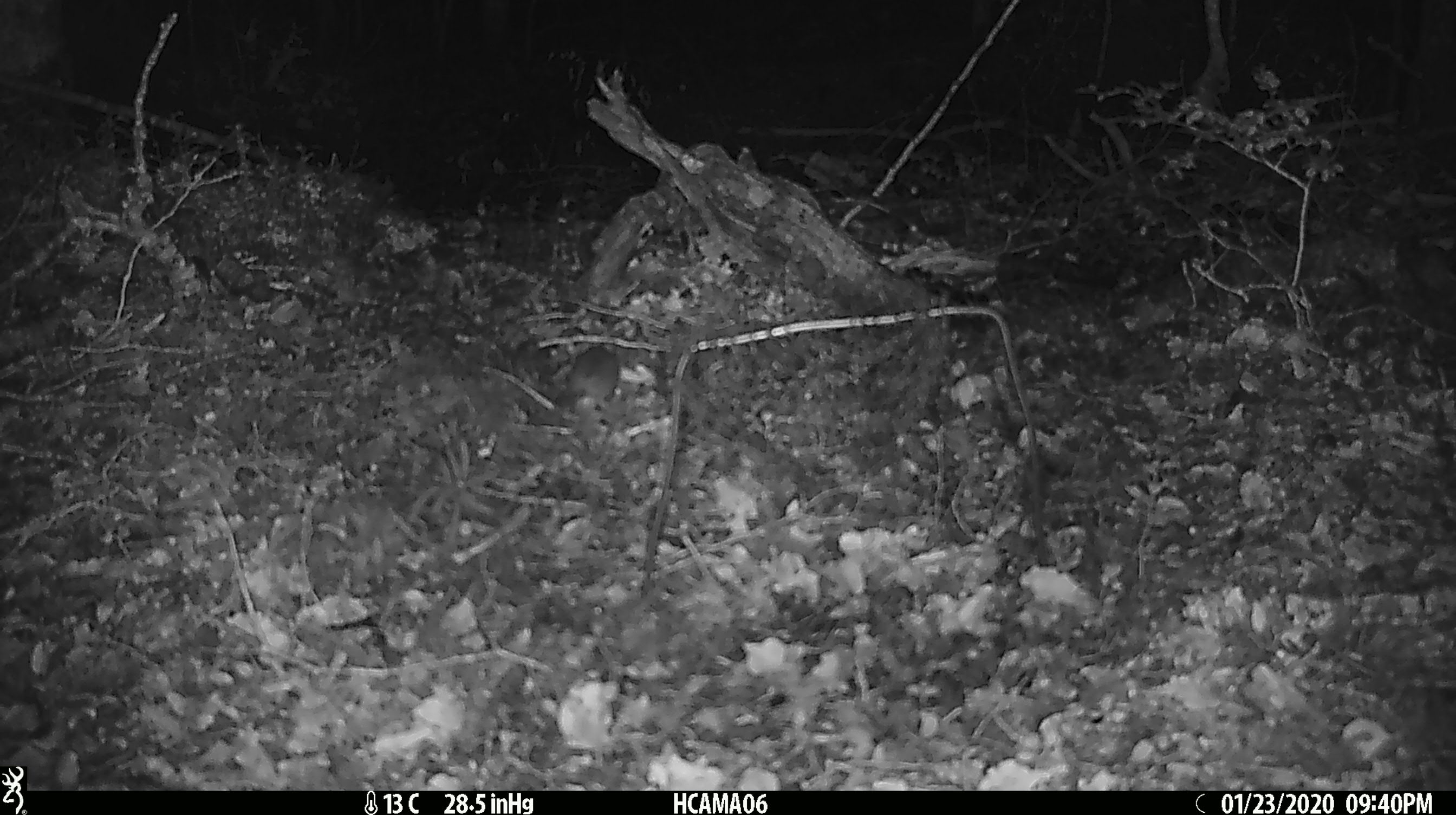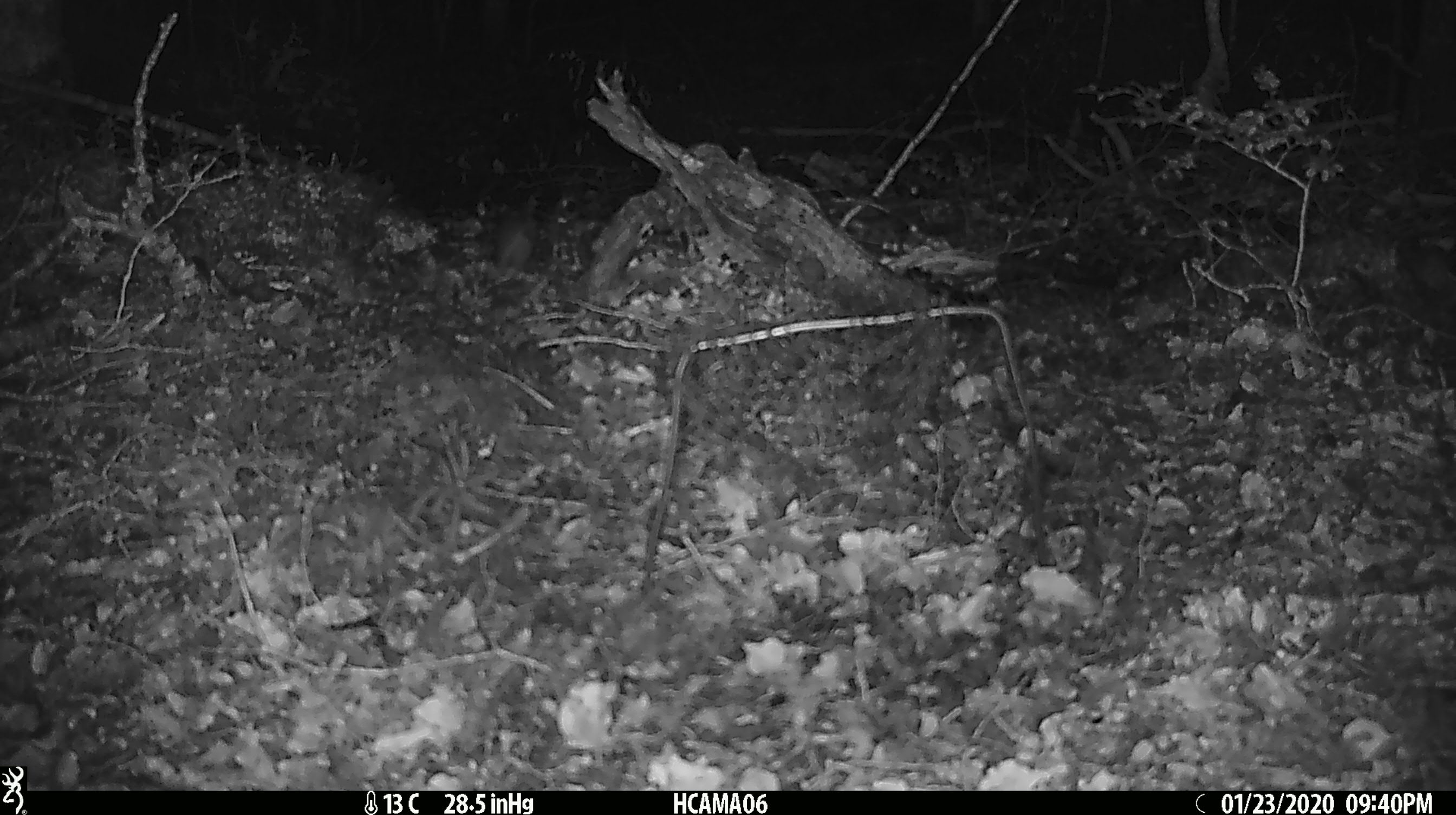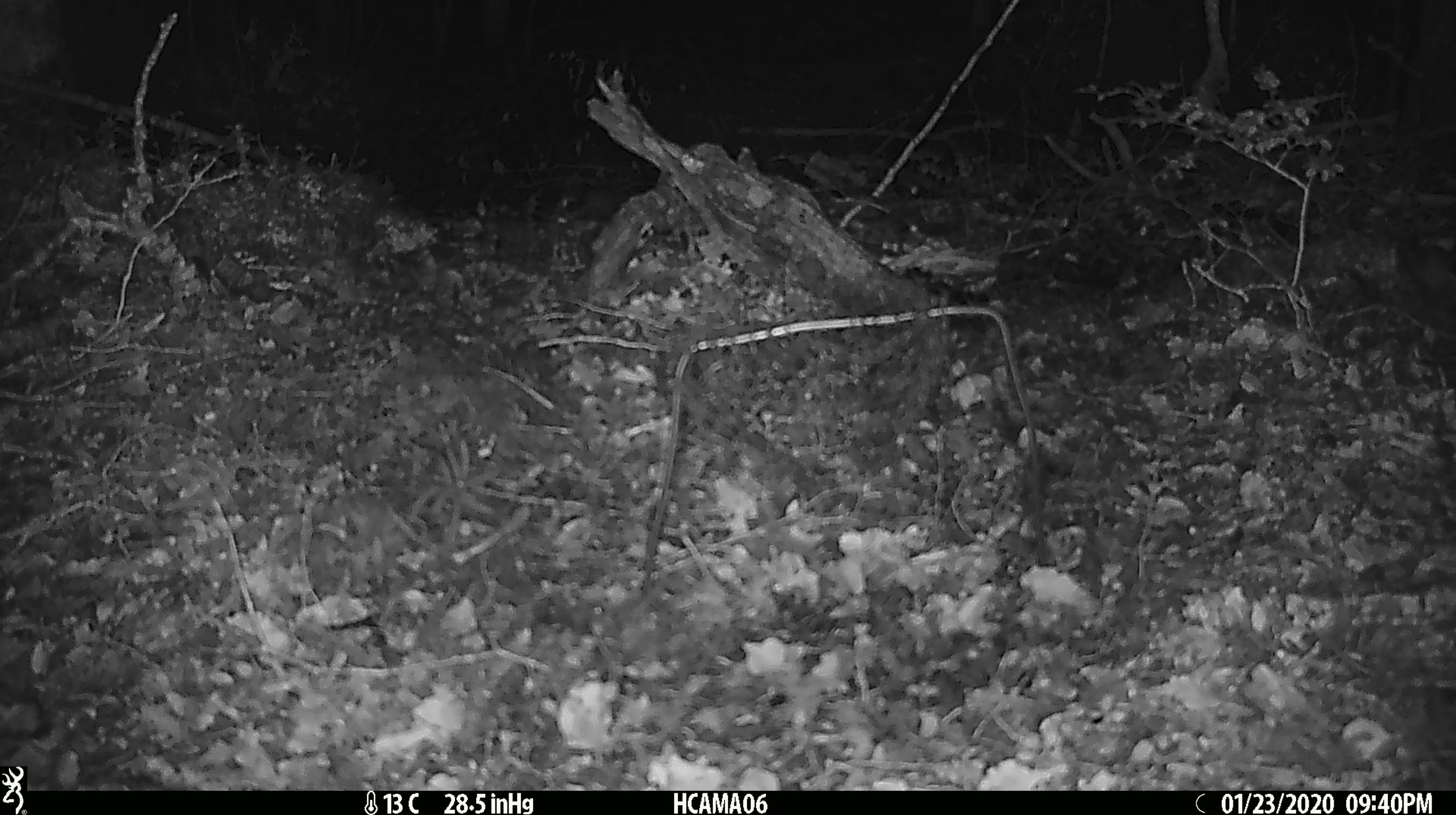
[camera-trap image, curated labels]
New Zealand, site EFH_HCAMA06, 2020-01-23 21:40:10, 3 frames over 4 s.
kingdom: Animalia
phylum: Chordata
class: Mammalia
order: Rodentia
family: Muridae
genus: Mus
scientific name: Mus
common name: mouse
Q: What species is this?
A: Mouse (Mus).